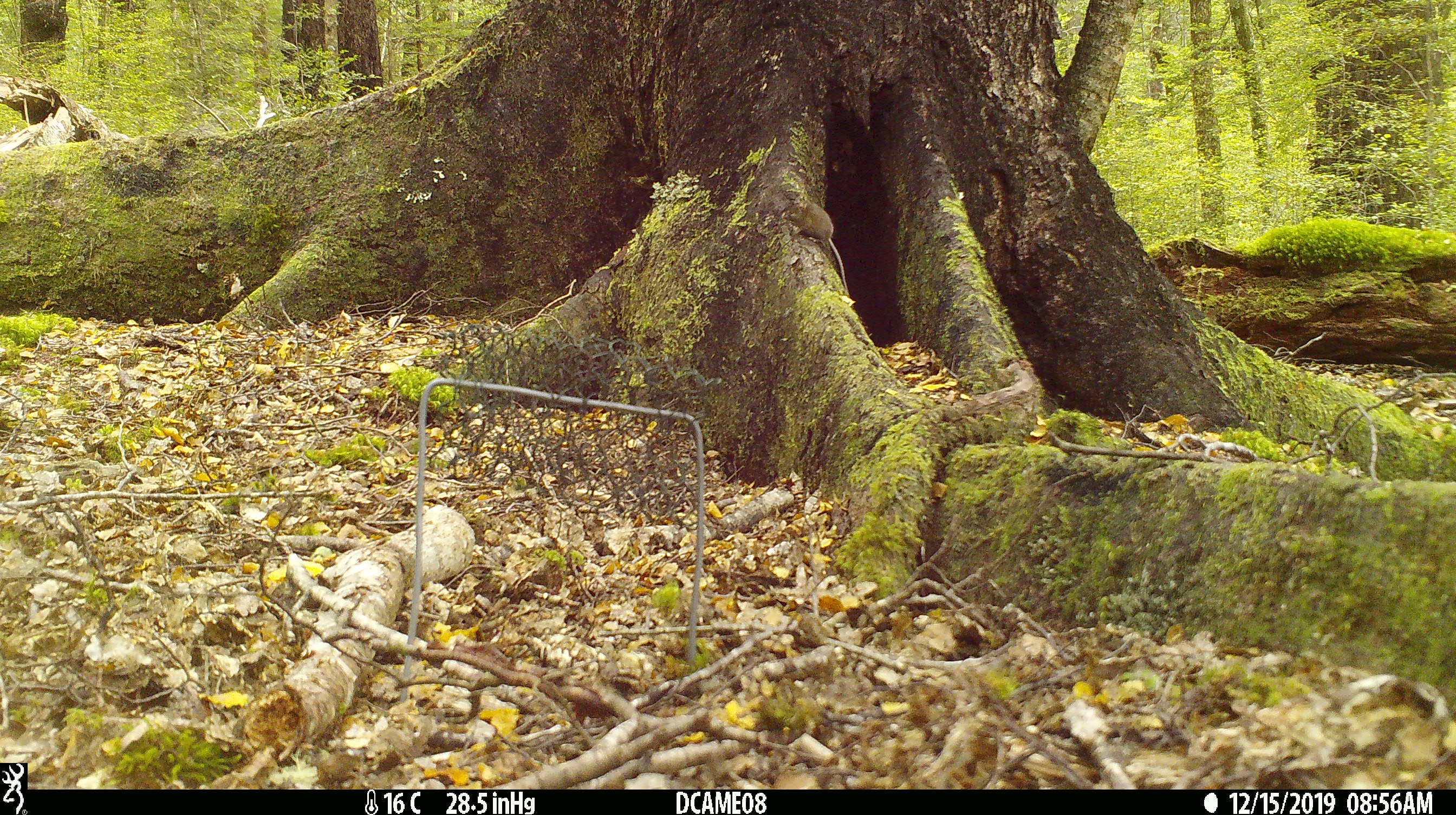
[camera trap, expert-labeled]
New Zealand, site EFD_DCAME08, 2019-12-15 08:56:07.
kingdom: Animalia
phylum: Chordata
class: Mammalia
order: Rodentia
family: Muridae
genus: Mus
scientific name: Mus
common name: mouse